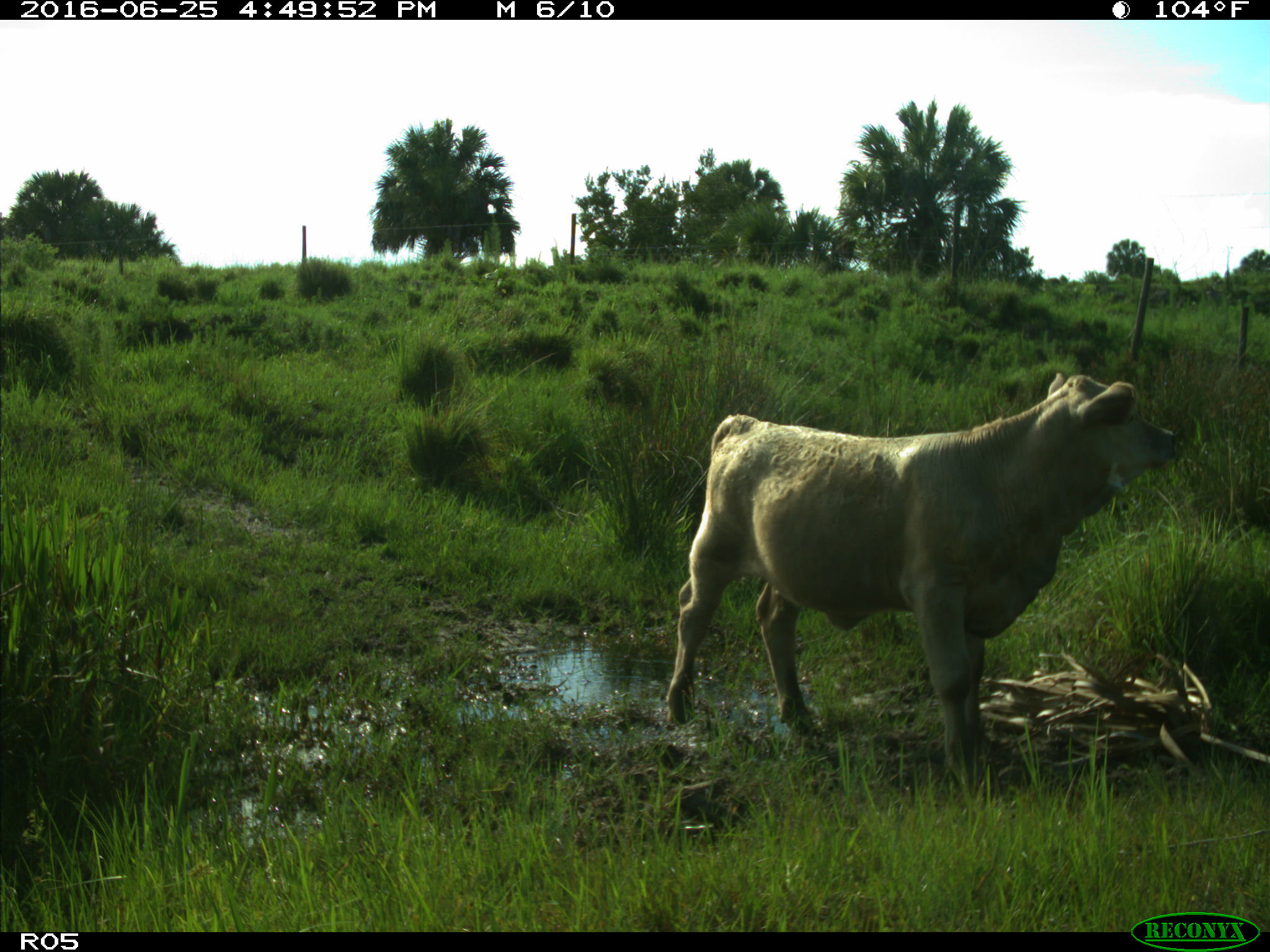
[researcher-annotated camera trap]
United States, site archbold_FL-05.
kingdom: Animalia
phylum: Chordata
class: Mammalia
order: Artiodactyla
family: Bovidae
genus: Bos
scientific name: Bos taurus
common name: domestic cow